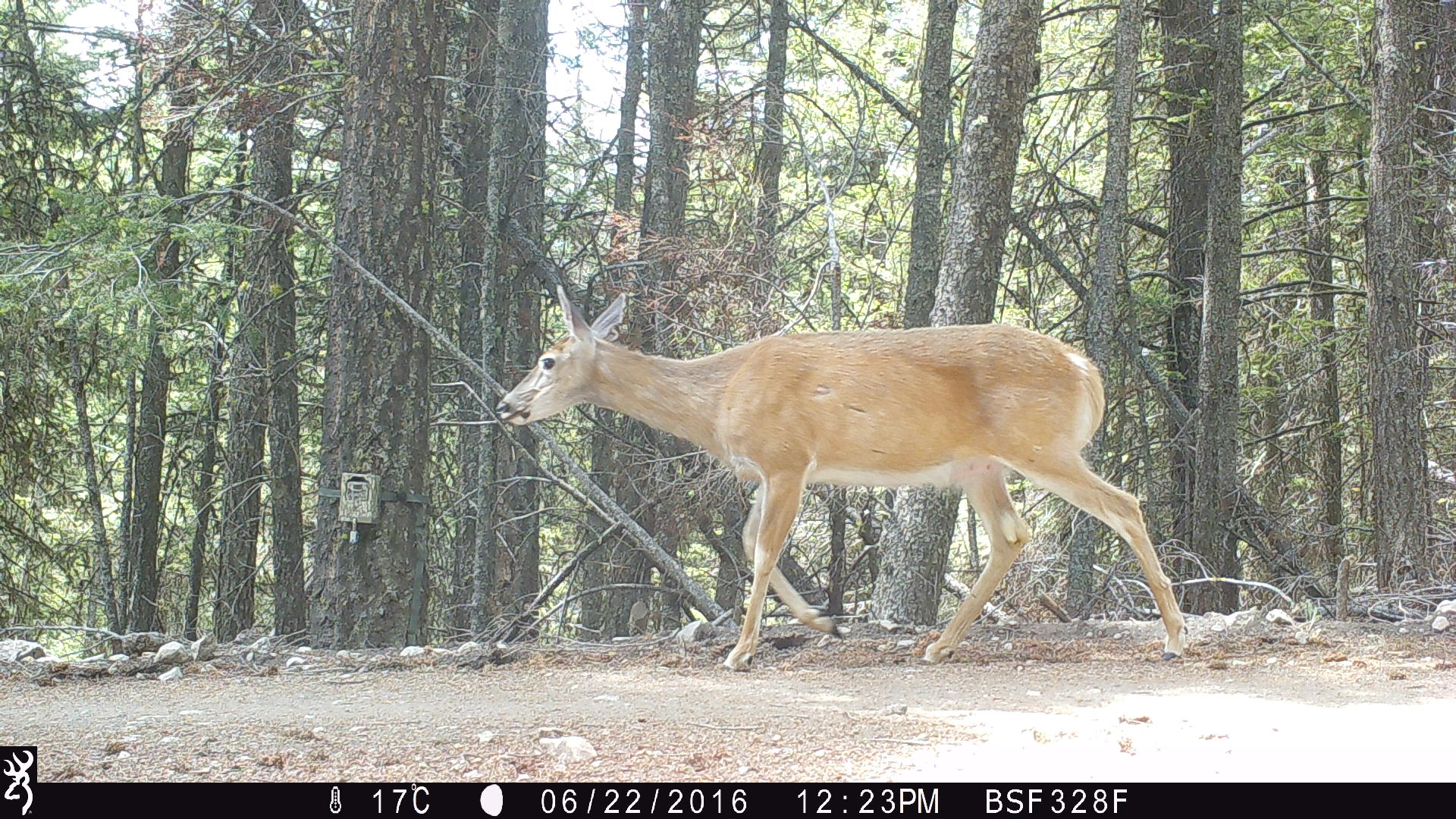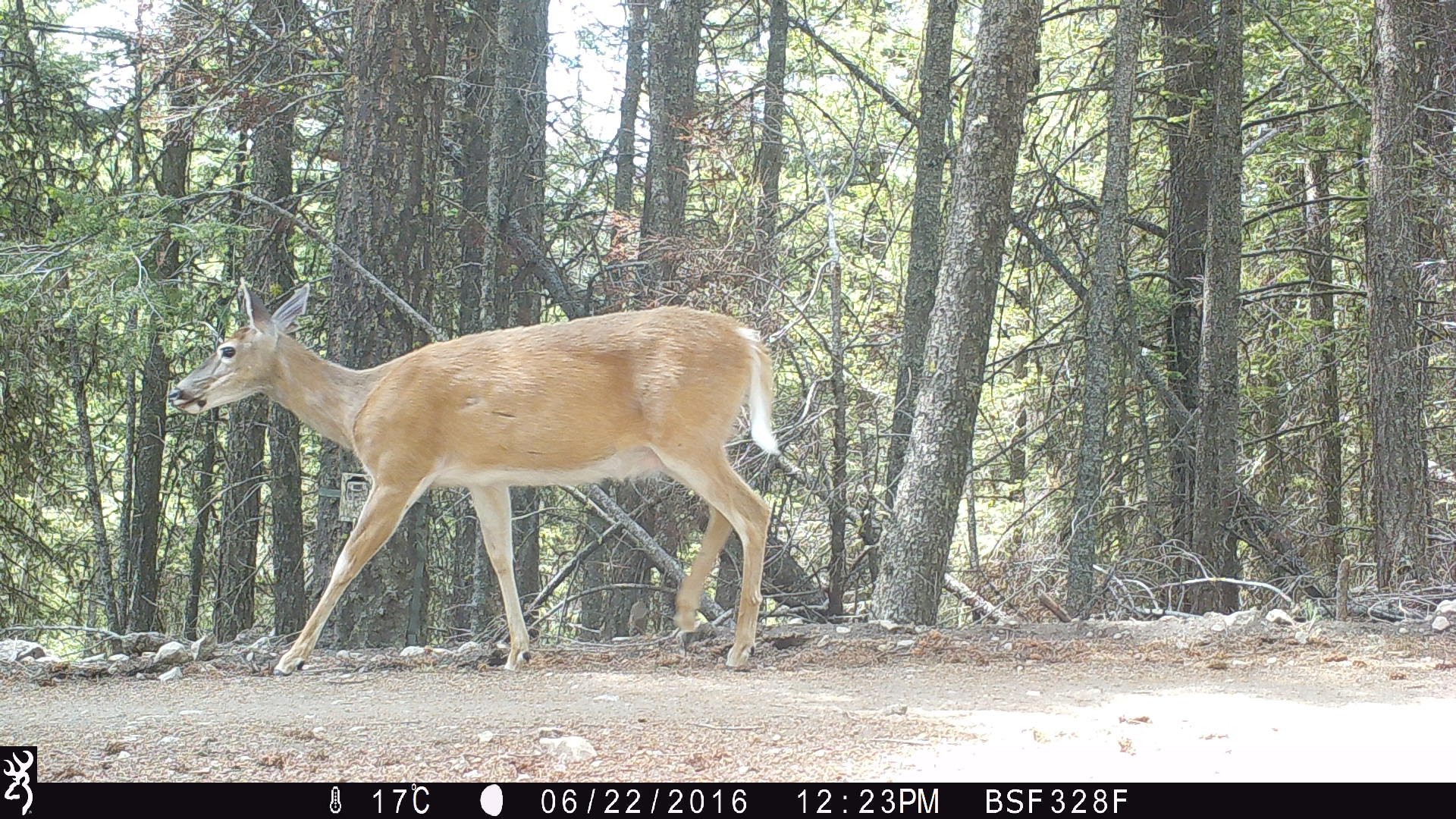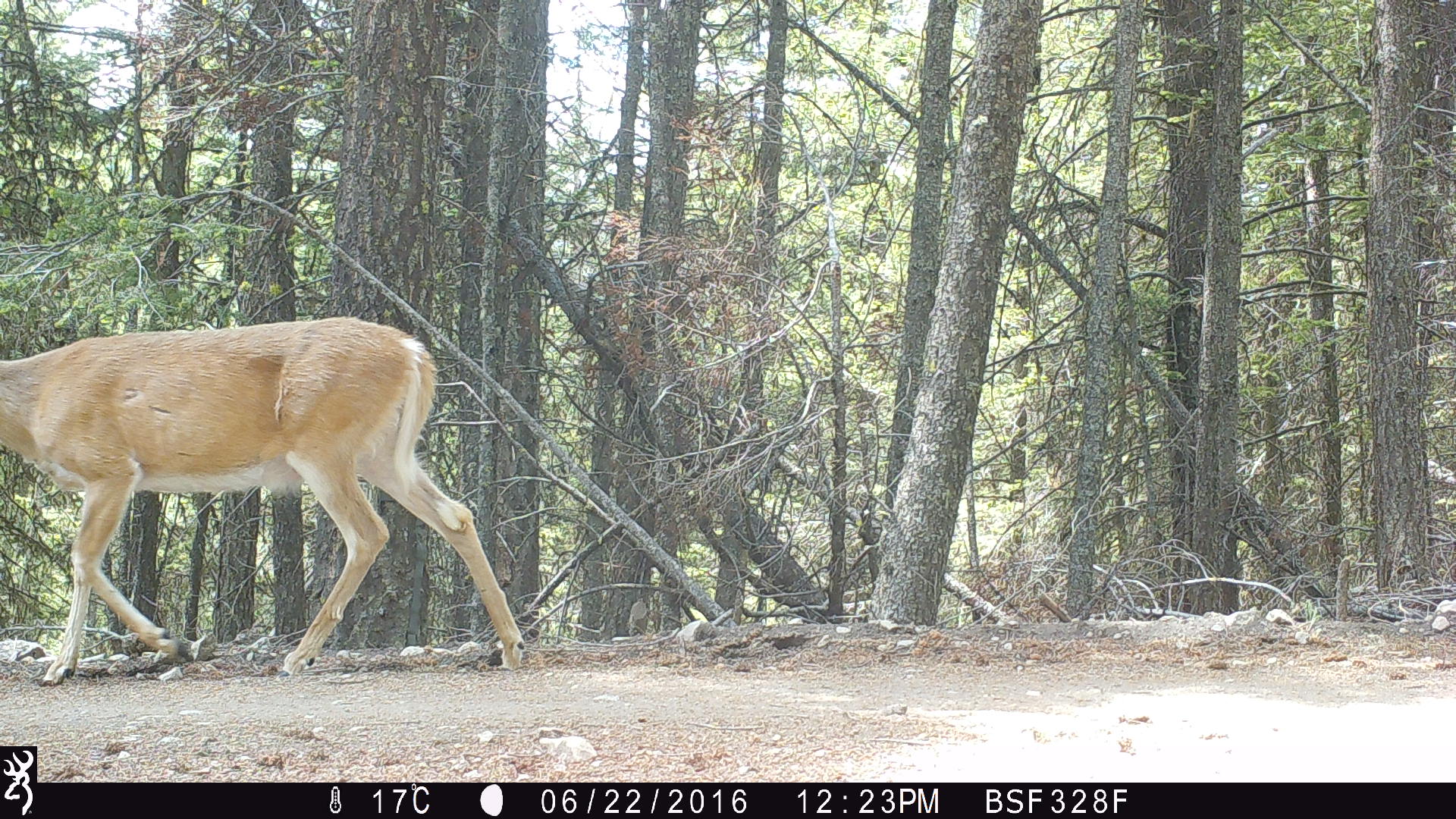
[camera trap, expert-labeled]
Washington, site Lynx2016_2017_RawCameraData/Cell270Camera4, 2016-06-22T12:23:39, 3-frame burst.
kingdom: Animalia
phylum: Chordata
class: Mammalia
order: Artiodactyla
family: Cervidae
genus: Odocoileus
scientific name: Odocoileus virginianus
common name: white-tailed deer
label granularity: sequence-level